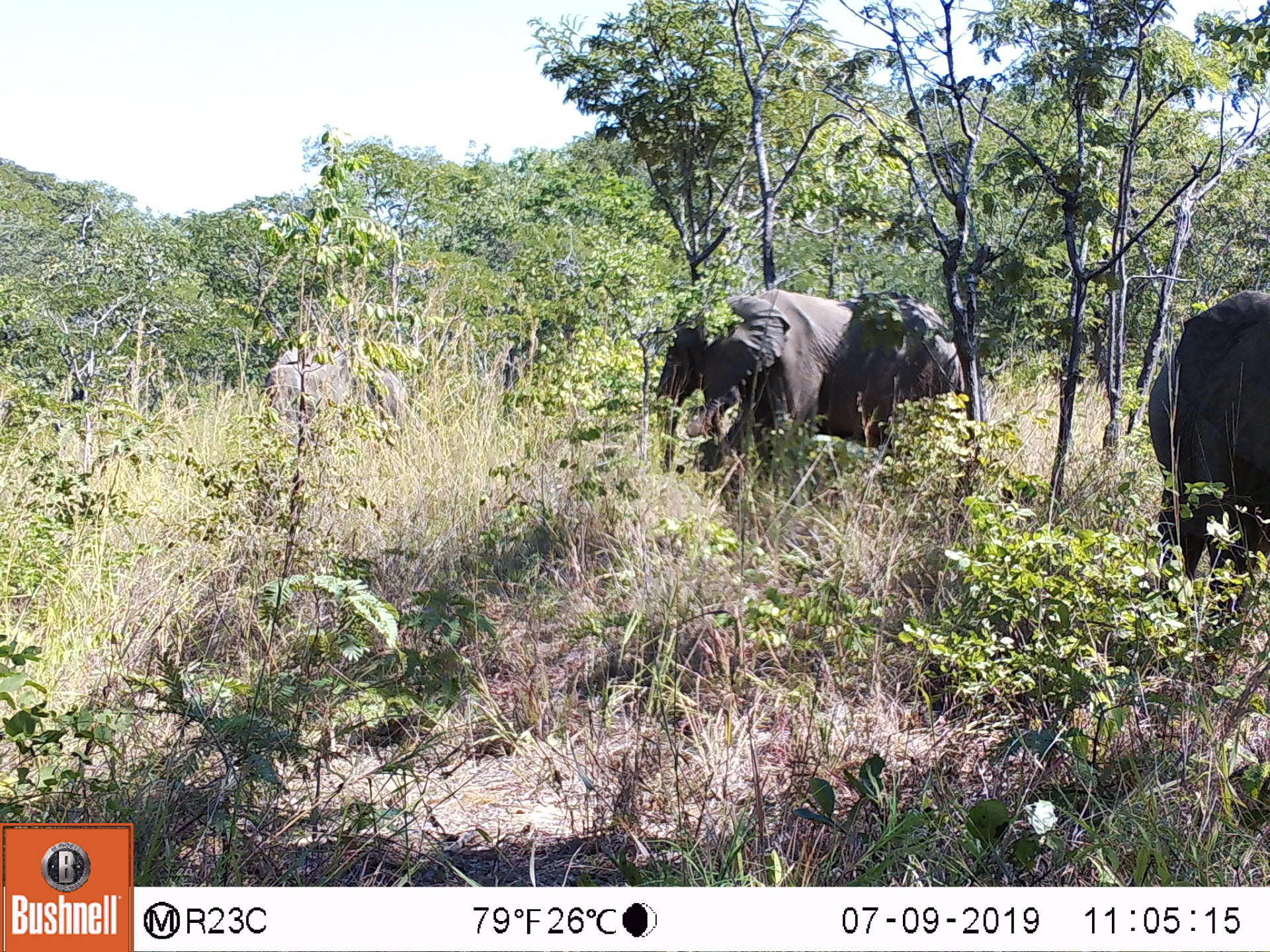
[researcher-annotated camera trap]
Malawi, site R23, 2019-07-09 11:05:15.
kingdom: Animalia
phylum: Chordata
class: Mammalia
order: Proboscidea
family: Elephantidae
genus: Loxodonta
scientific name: Loxodonta africana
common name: african savanna elephant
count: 2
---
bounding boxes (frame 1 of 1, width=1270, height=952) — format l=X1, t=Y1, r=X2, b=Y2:
african savanna elephant: l=652, t=278, r=980, b=495; l=1133, t=284, r=1269, b=621